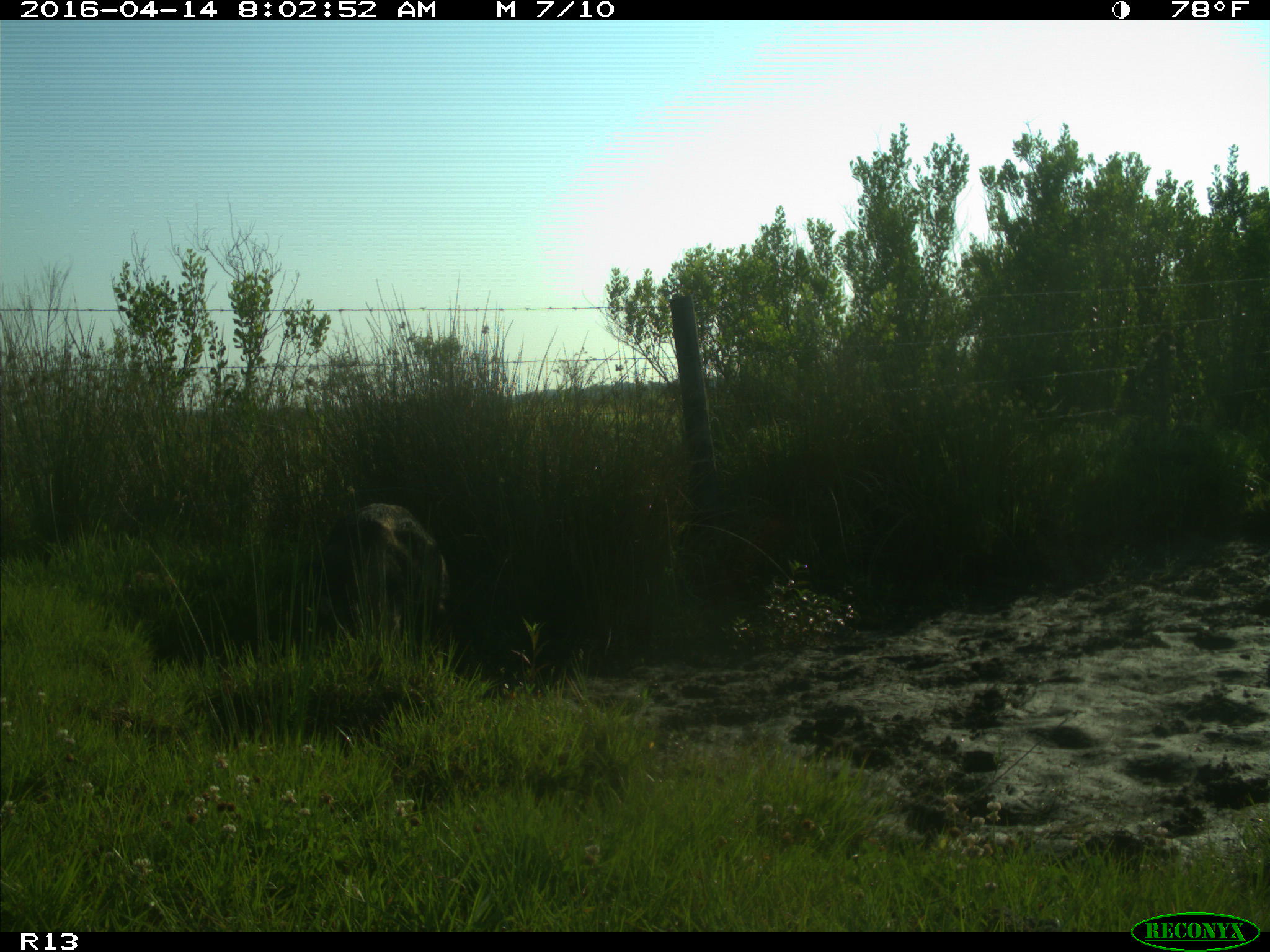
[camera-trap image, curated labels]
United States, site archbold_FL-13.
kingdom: Animalia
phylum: Chordata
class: Mammalia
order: Artiodactyla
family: Suidae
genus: Sus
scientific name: Sus scrofa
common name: wild boar